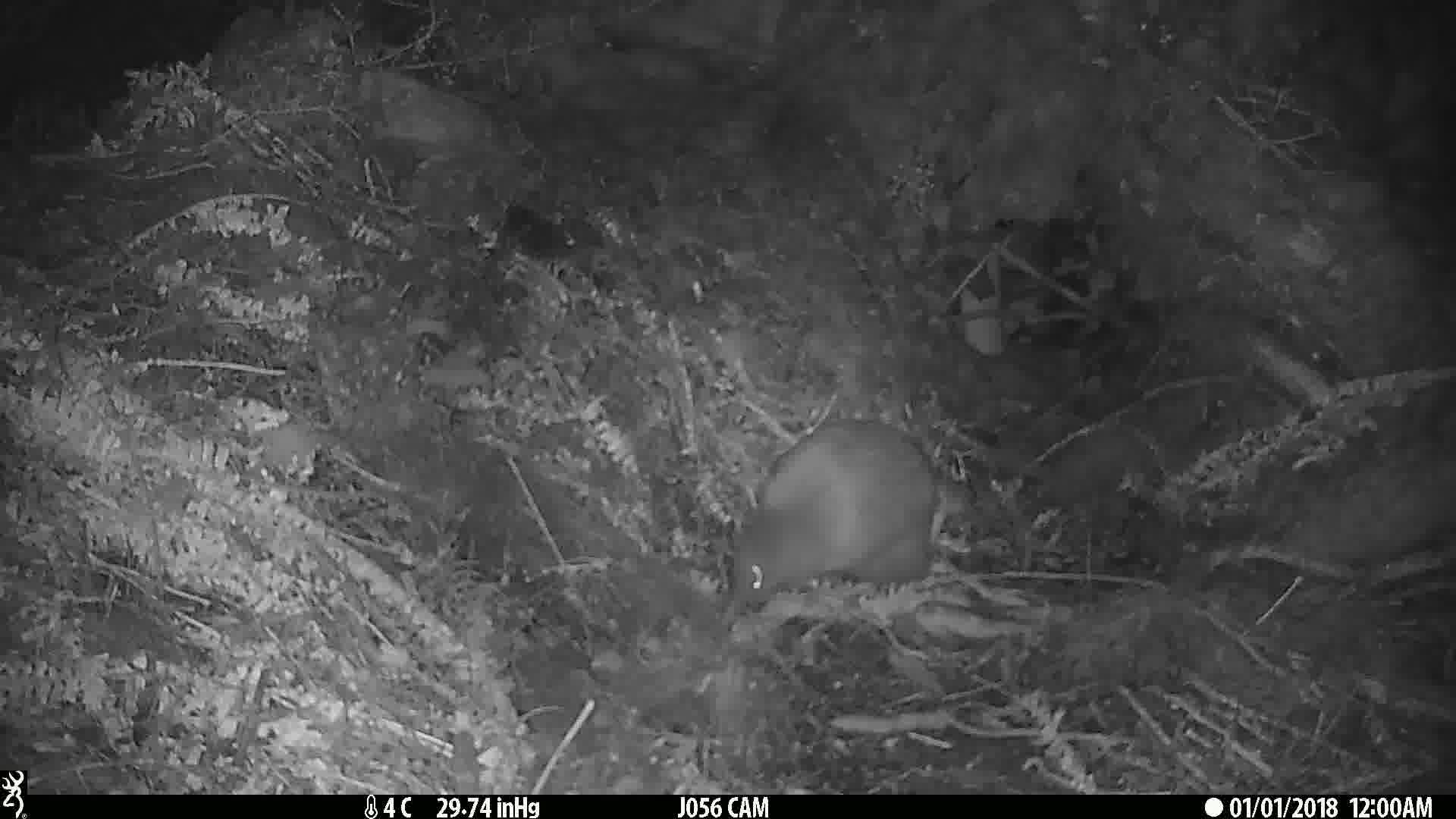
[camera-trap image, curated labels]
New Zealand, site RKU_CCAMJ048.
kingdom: Animalia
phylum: Chordata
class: Aves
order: Apterygiformes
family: Apterygidae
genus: Apteryx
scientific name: Apteryx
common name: kiwi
Kiwi (Apteryx).